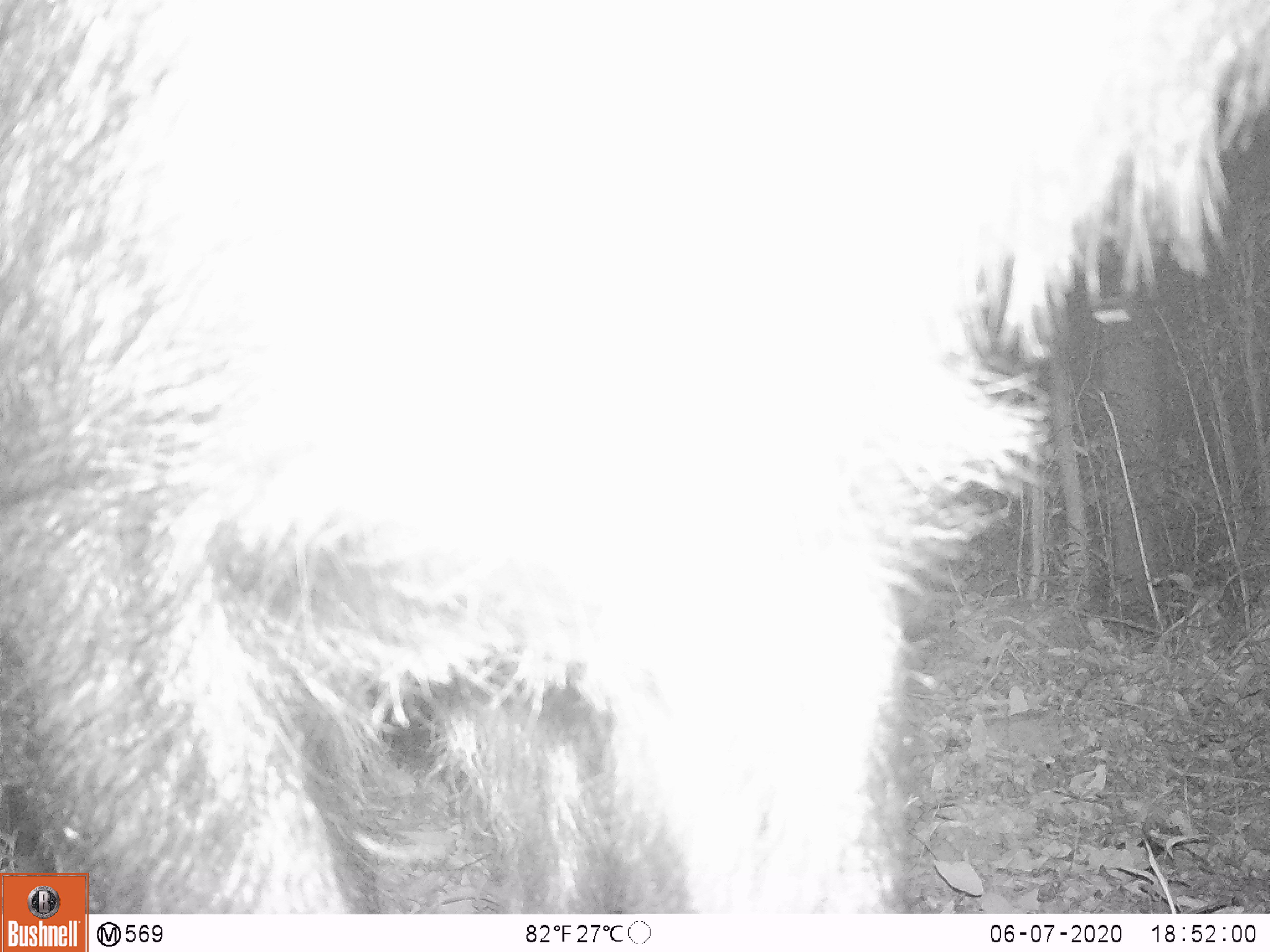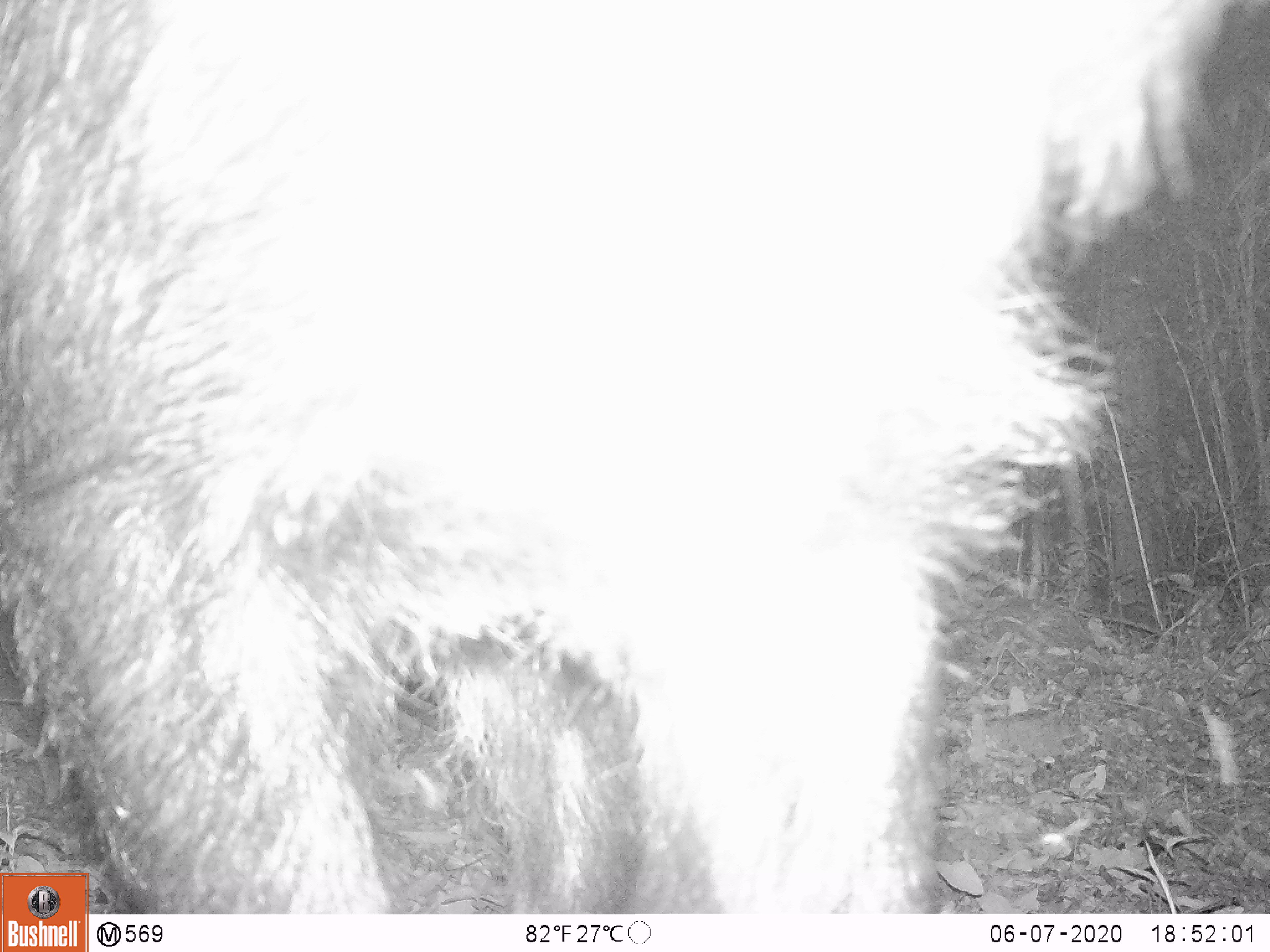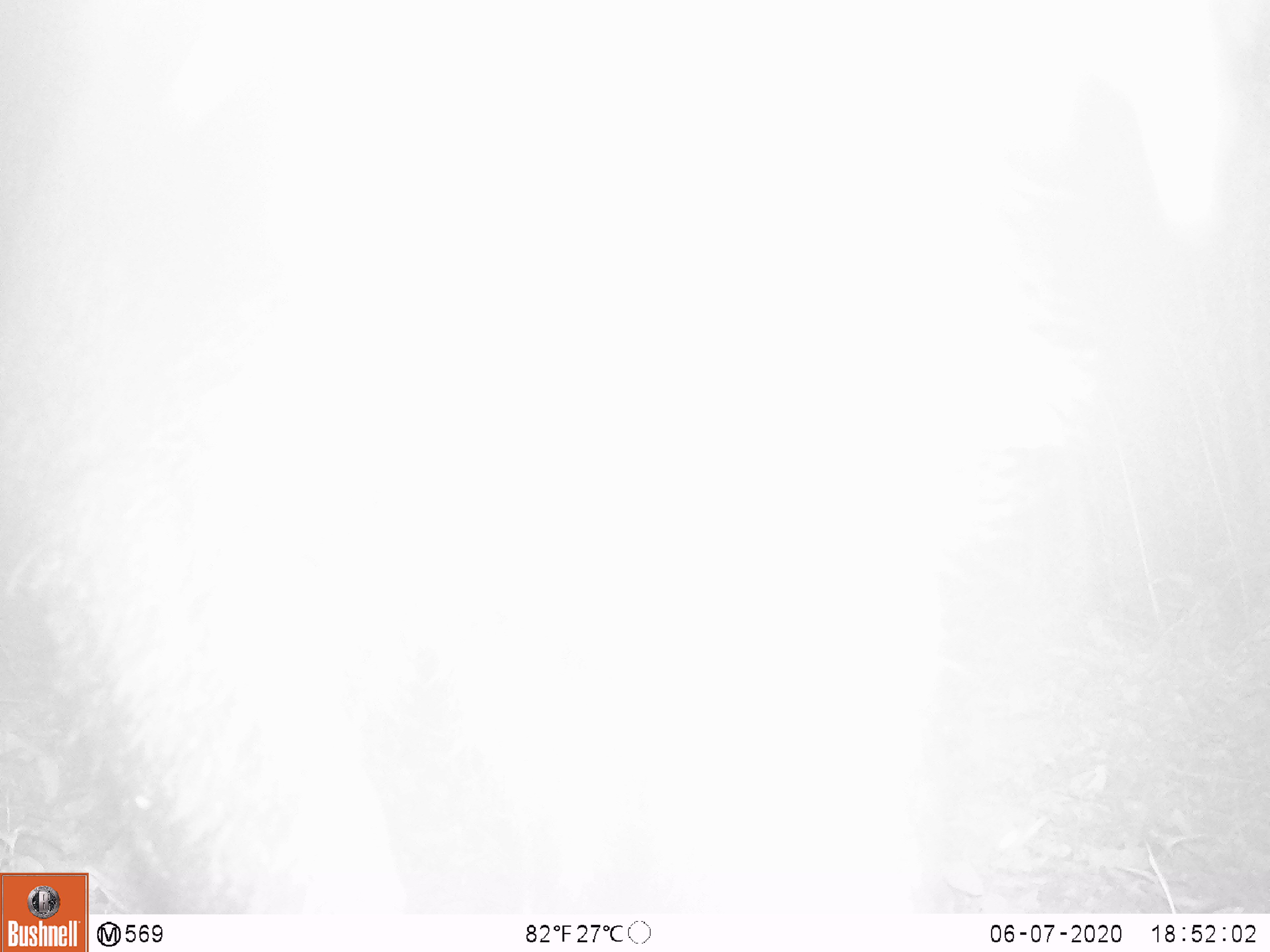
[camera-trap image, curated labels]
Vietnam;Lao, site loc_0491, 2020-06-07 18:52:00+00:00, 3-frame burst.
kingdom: Animalia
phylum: Chordata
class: Mammalia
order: Artiodactyla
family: Bovidae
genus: Capricornis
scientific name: Capricornis sumatraensis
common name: chinese serow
Chinese serow (Capricornis sumatraensis). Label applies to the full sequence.